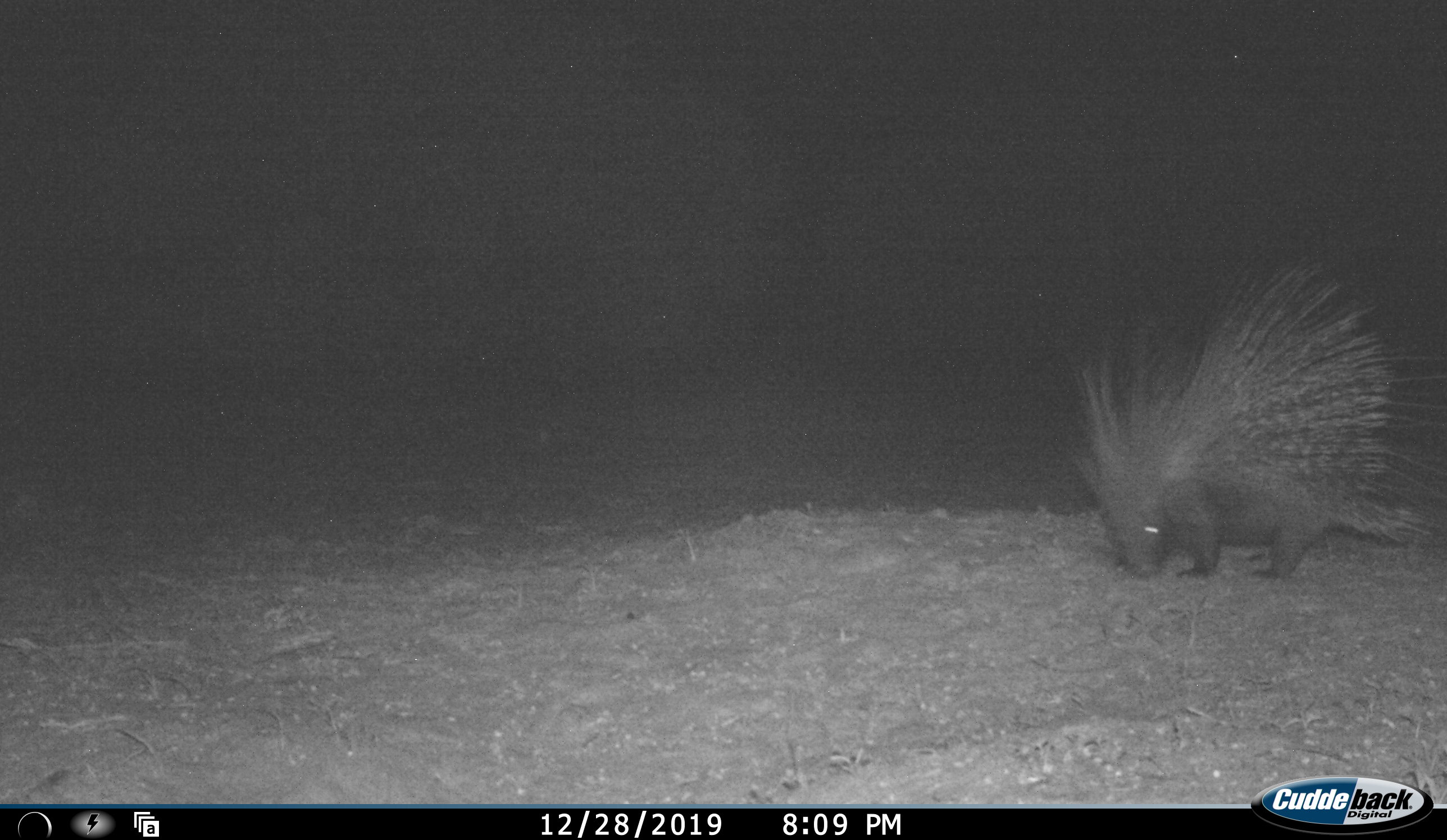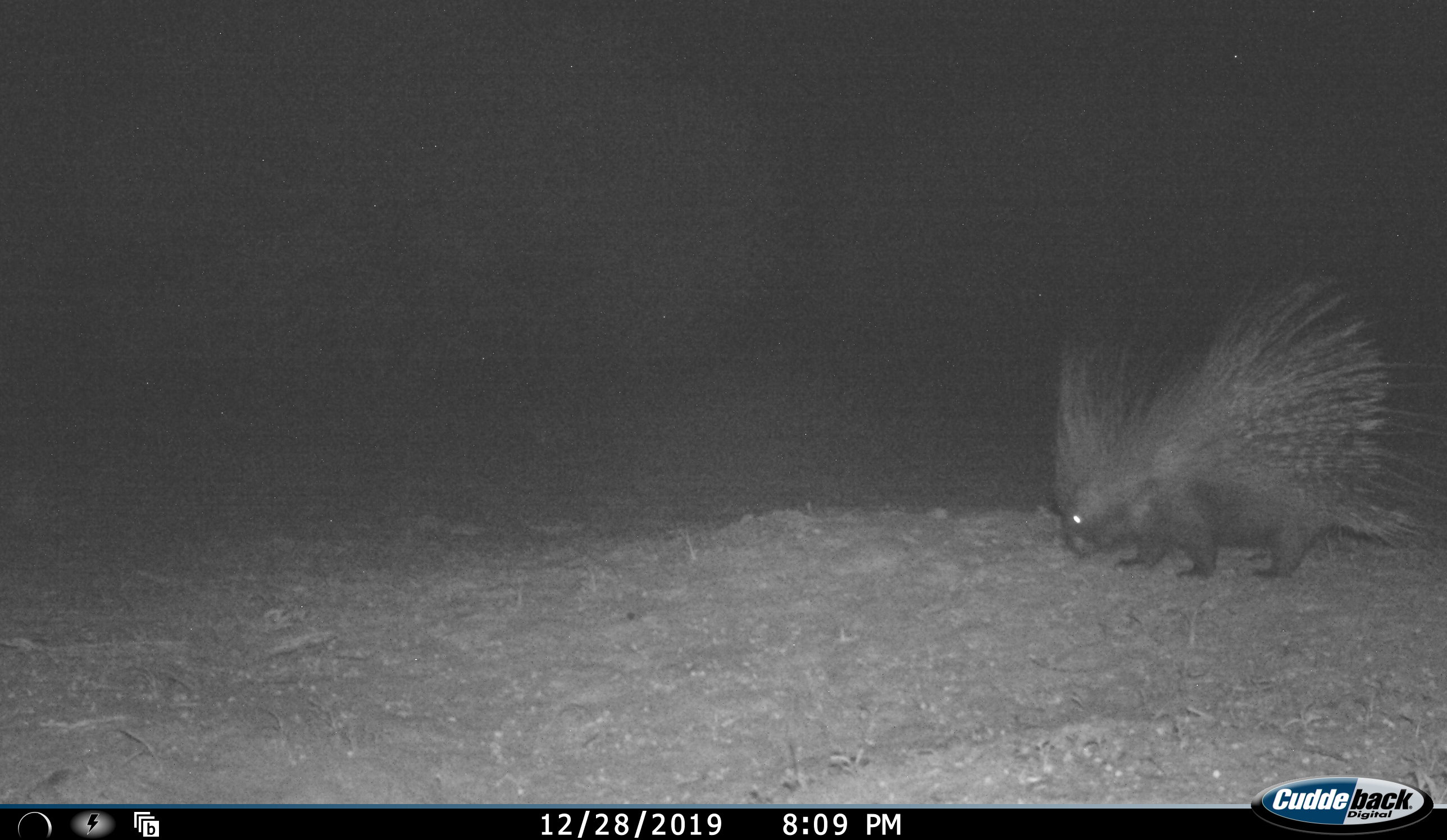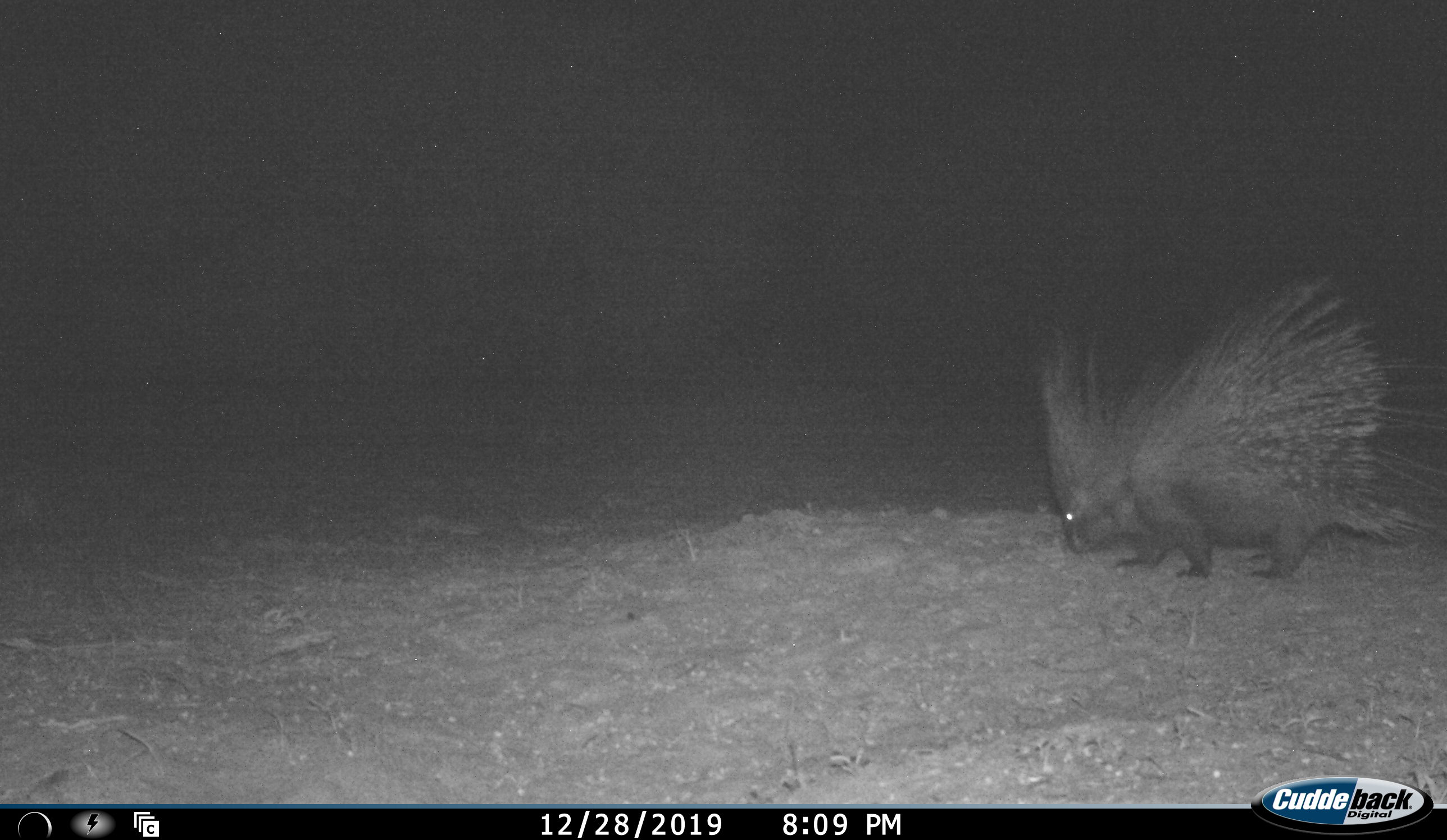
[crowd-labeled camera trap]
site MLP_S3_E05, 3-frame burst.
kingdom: Animalia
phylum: Chordata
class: Mammalia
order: Rodentia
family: Hystricidae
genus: Hystrix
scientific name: Hystrix cristata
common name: crested porcupine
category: porcupine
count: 1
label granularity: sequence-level